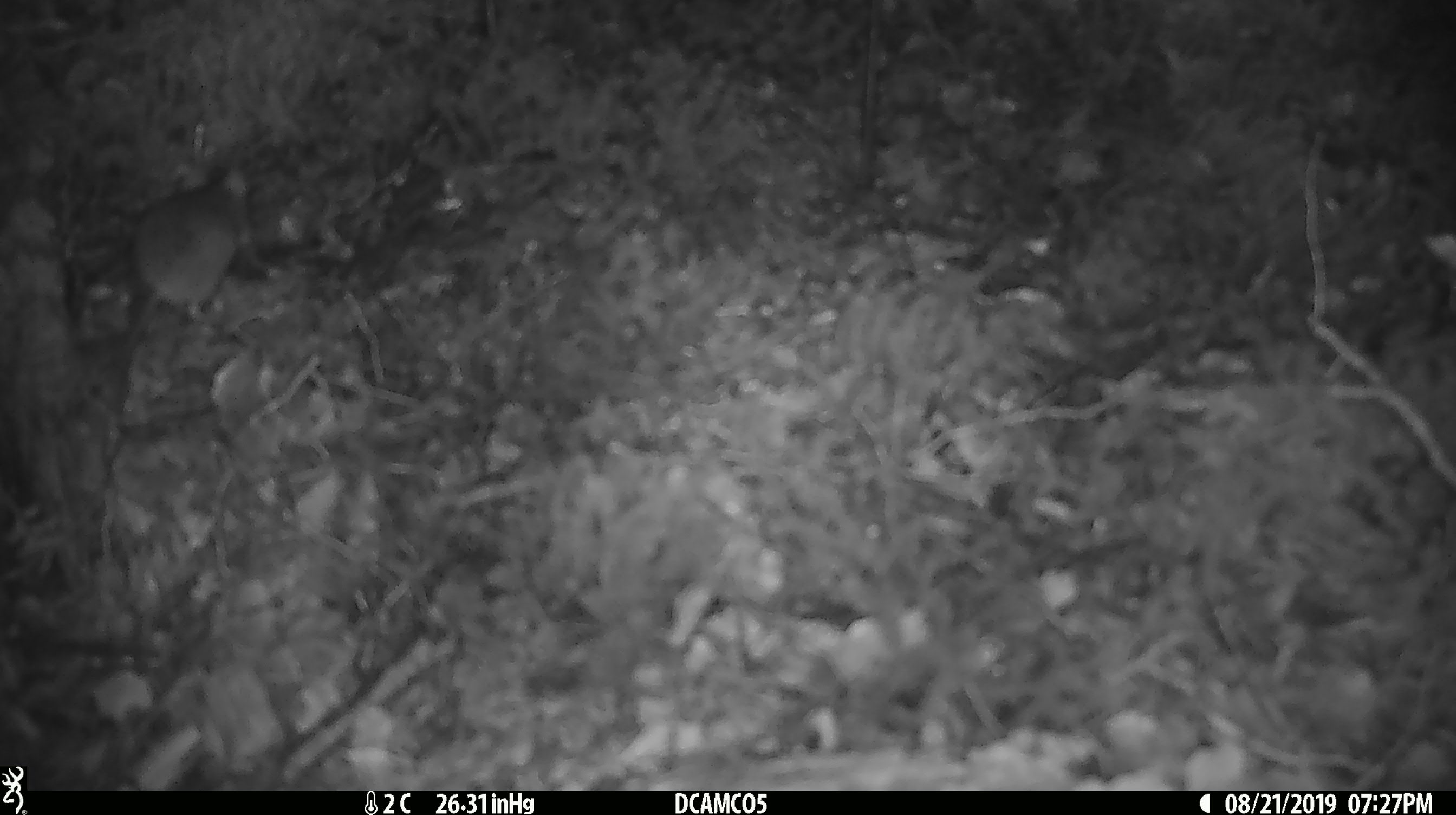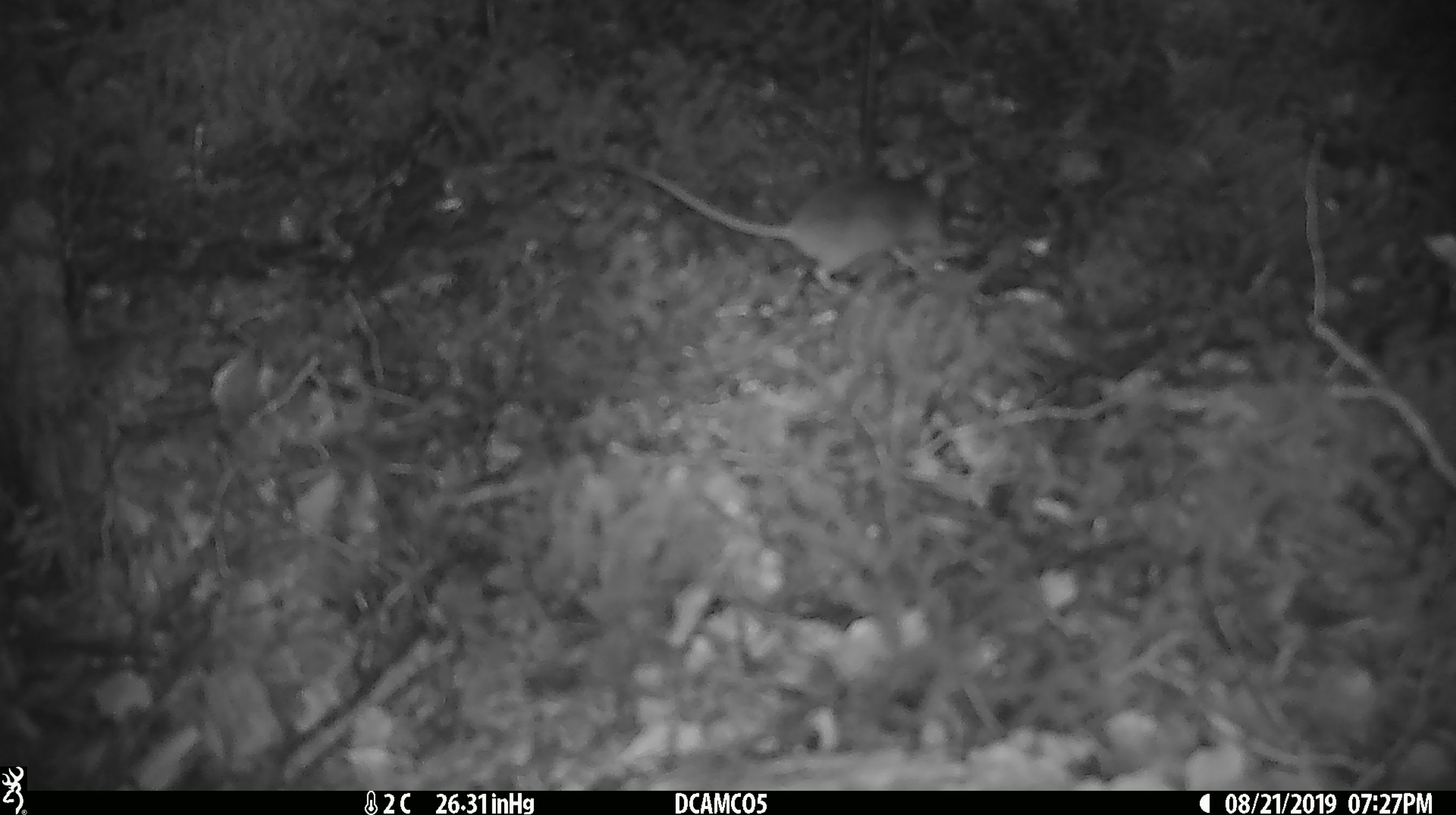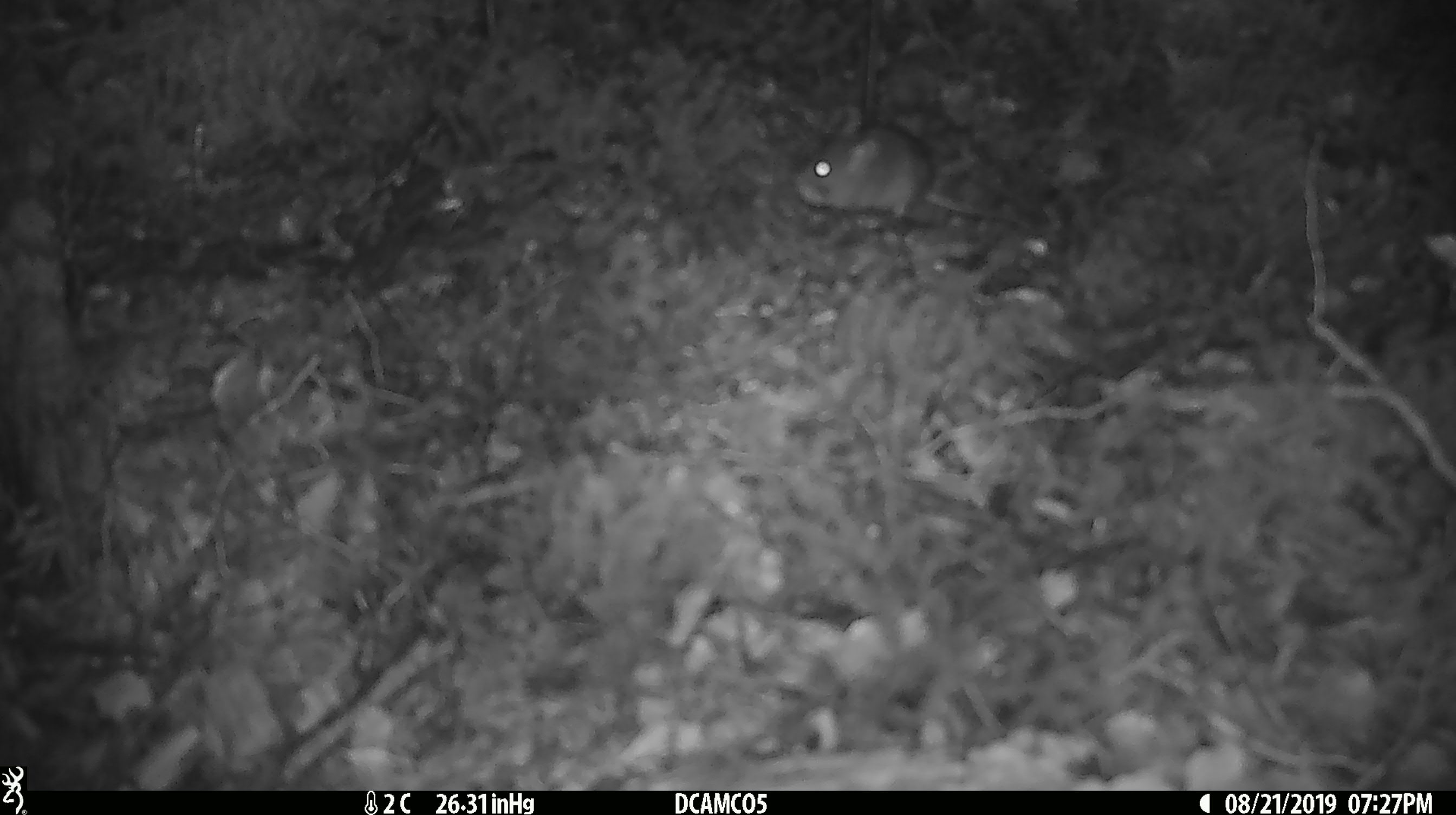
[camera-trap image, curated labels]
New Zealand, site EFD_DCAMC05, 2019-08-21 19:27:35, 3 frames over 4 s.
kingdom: Animalia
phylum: Chordata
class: Mammalia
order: Rodentia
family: Muridae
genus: Mus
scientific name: Mus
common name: mouse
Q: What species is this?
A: Mouse (Mus).